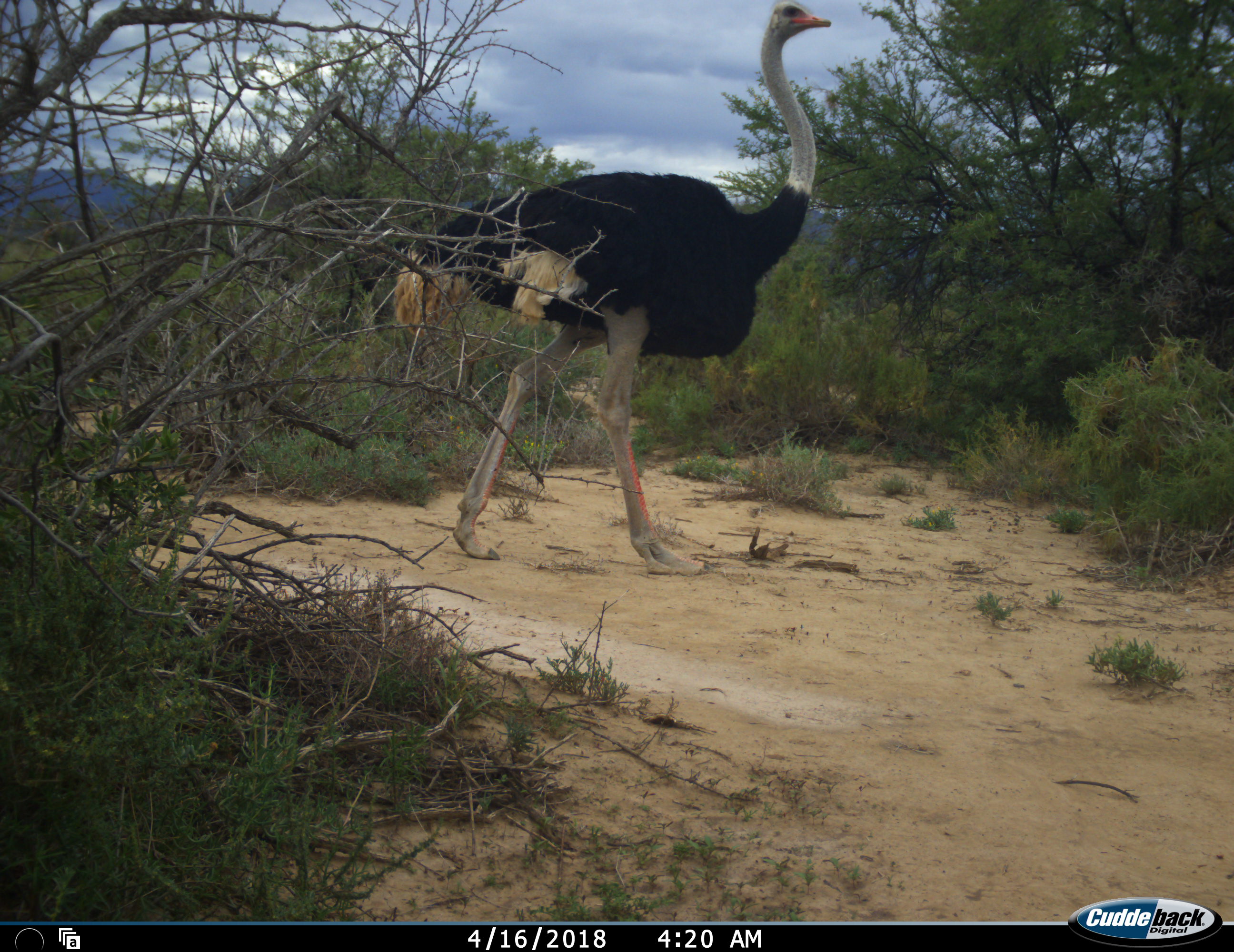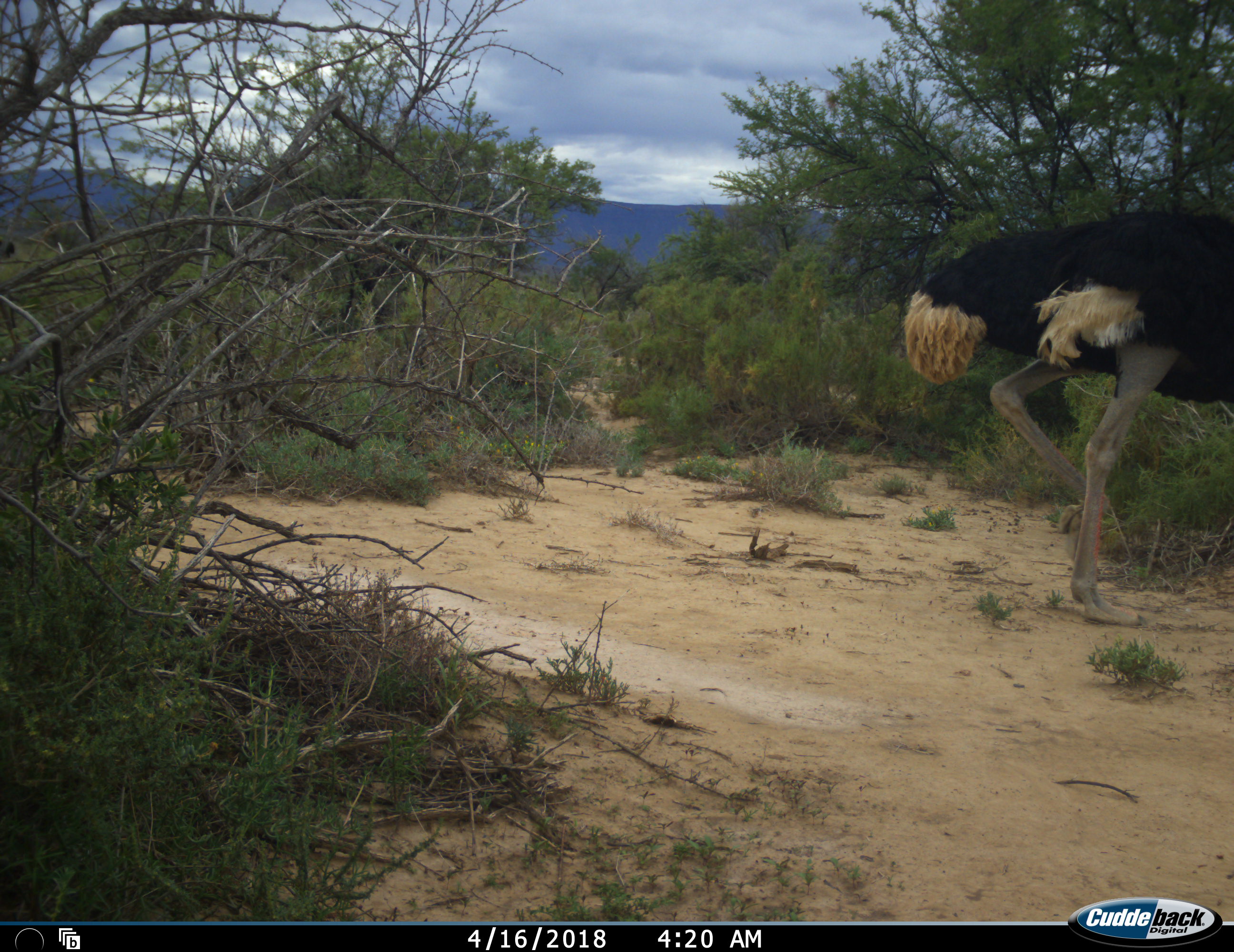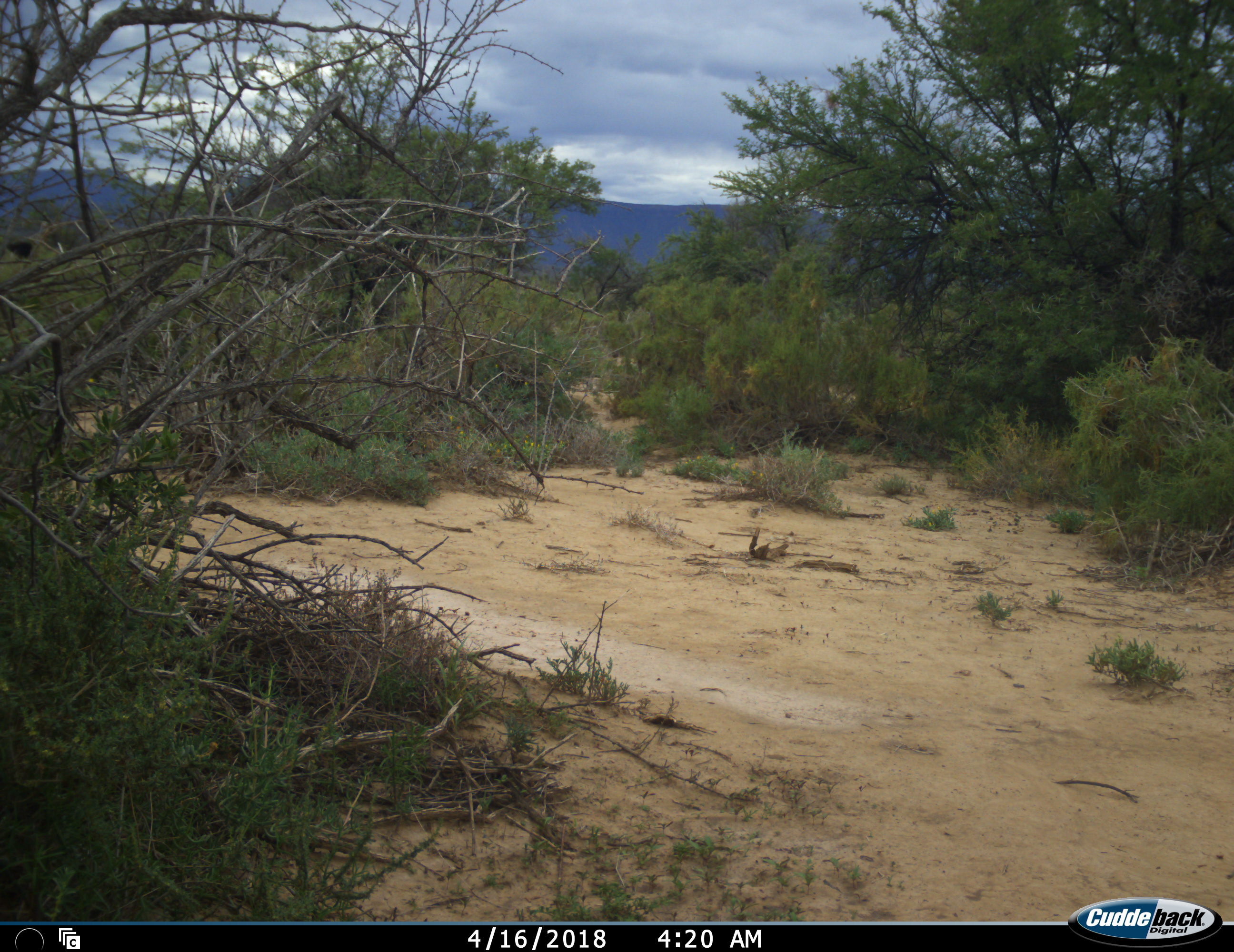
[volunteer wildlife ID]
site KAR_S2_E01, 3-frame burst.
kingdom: Animalia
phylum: Chordata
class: Aves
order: Struthioniformes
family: Struthionidae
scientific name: Struthionidae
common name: ostrich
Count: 2.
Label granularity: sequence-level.